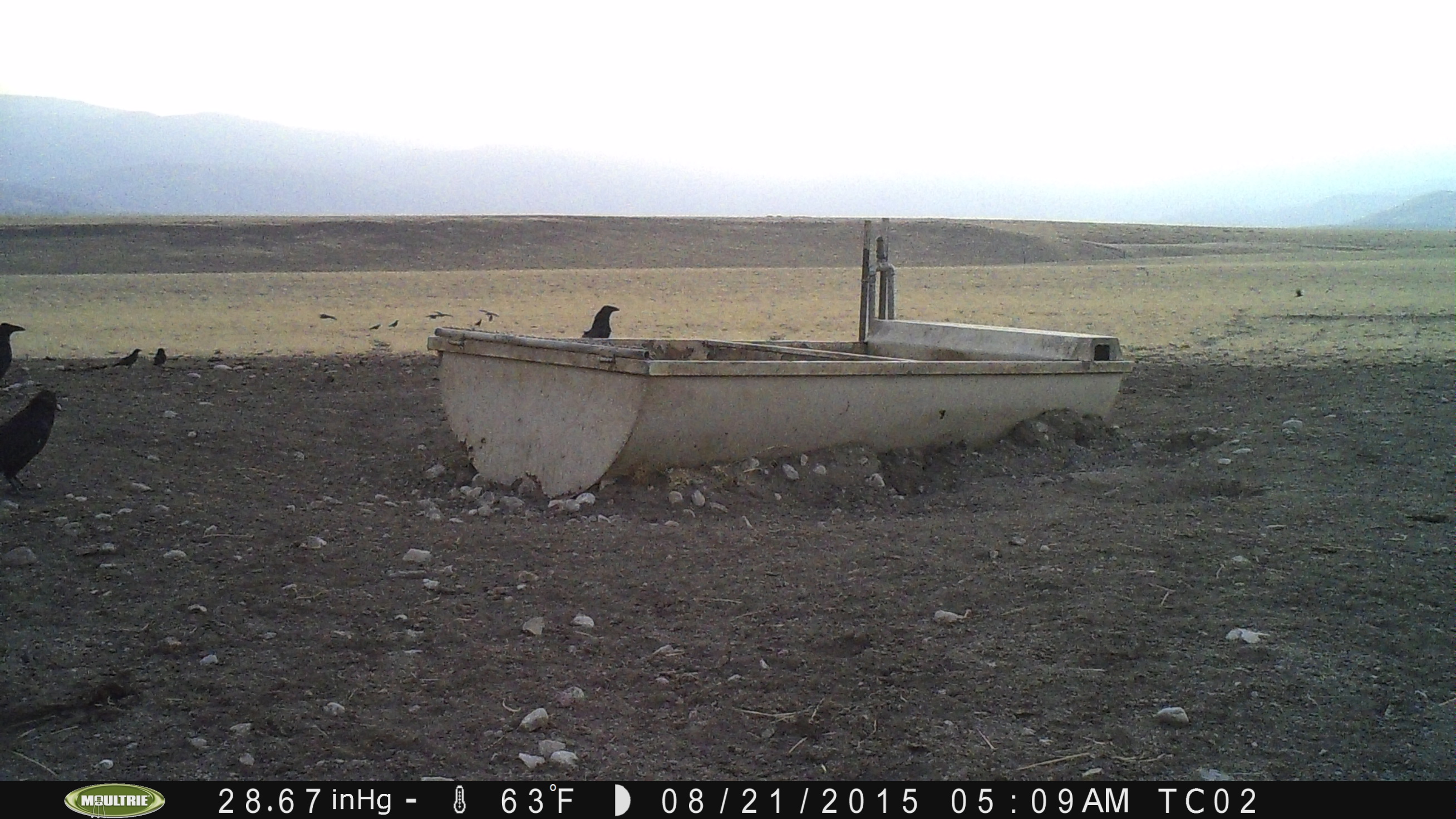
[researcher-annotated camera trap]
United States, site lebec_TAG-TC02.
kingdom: Animalia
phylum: Chordata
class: Aves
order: Passeriformes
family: Corvidae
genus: Corvus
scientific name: Corvus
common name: crows and ravens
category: unidentified corvus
Unidentified corvus (crows and ravens) (Corvus).